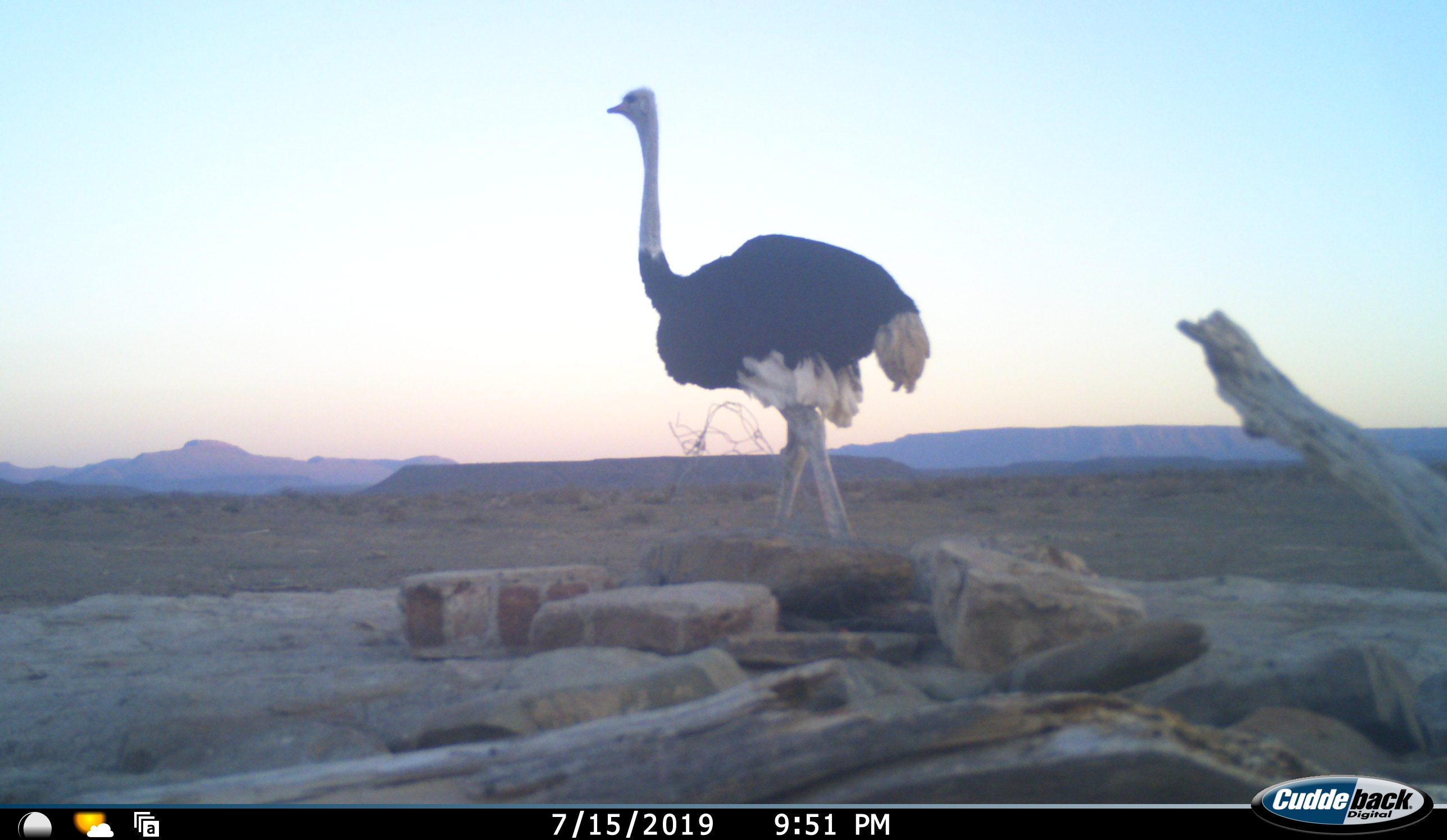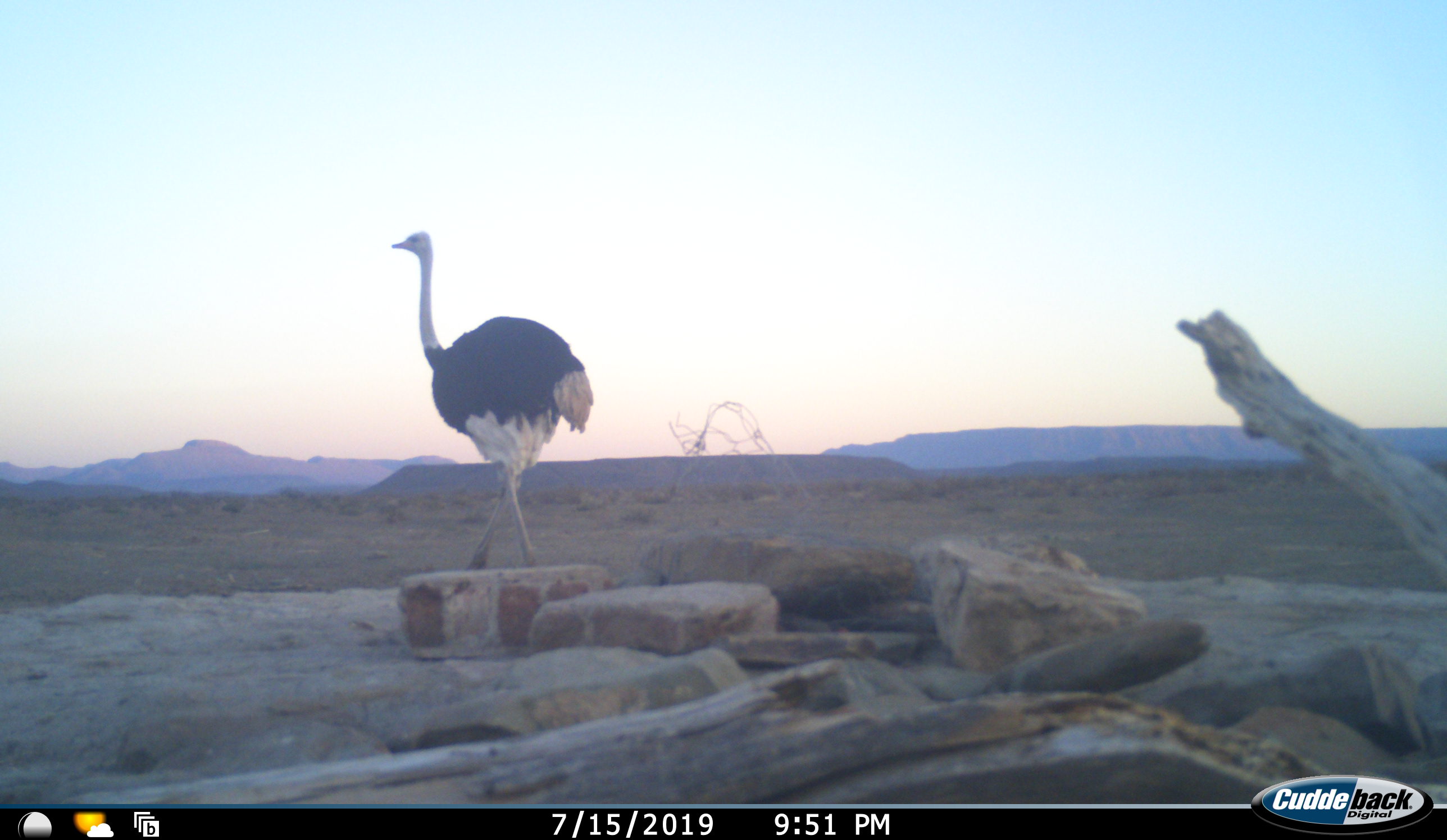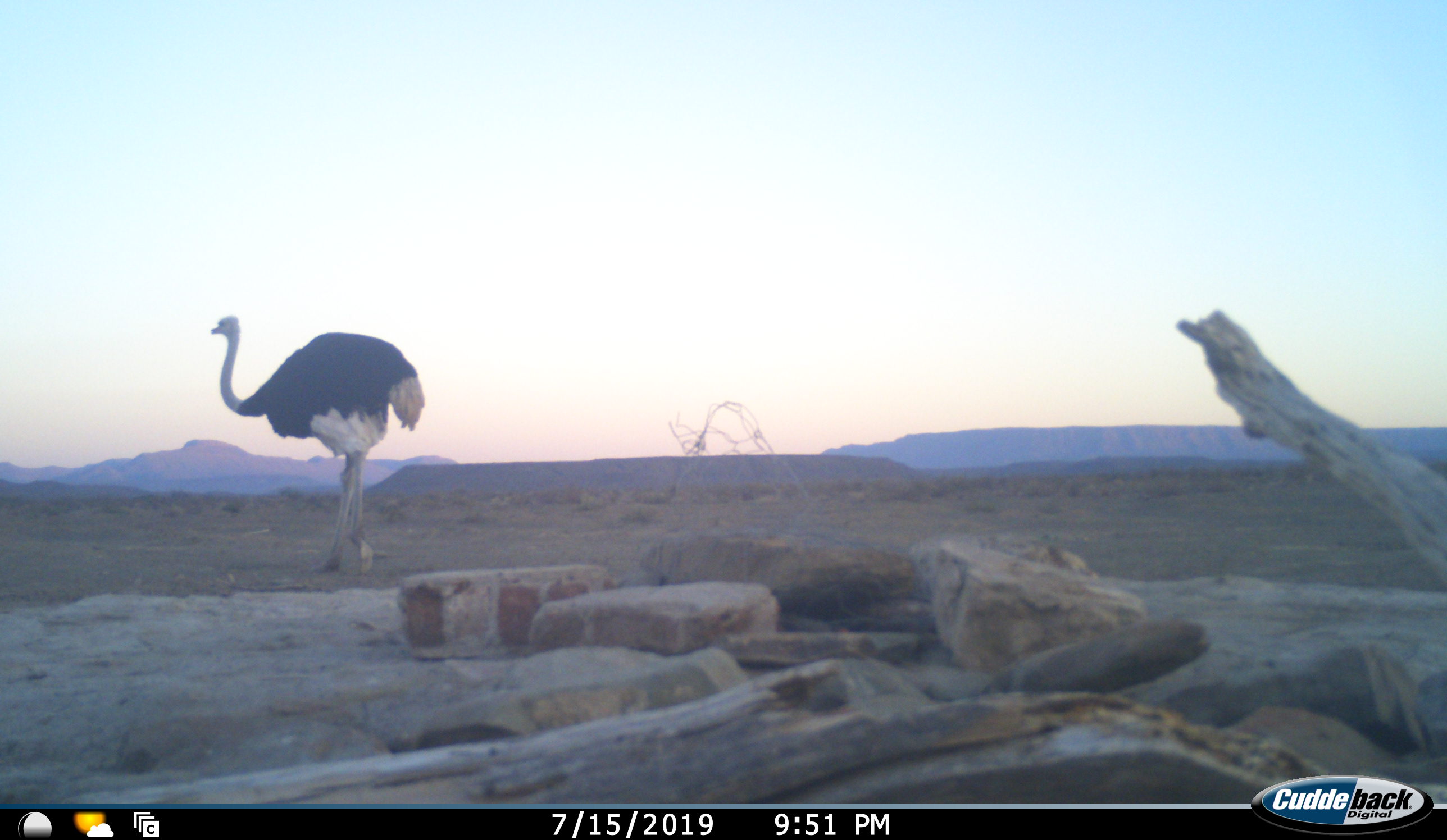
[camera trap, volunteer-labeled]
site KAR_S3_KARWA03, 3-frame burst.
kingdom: Animalia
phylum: Chordata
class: Aves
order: Struthioniformes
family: Struthionidae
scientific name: Struthionidae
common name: ostrich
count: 1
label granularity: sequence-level